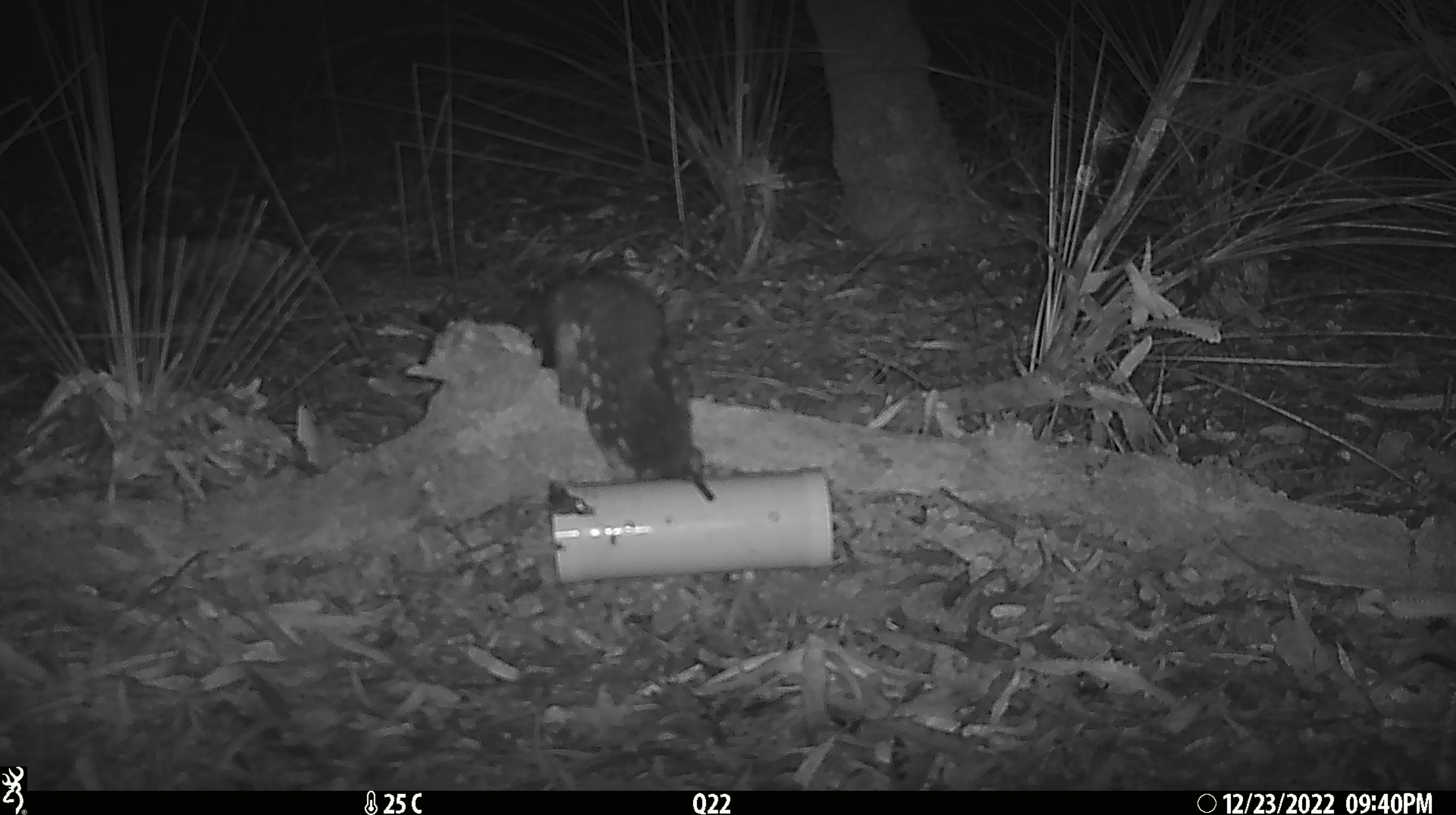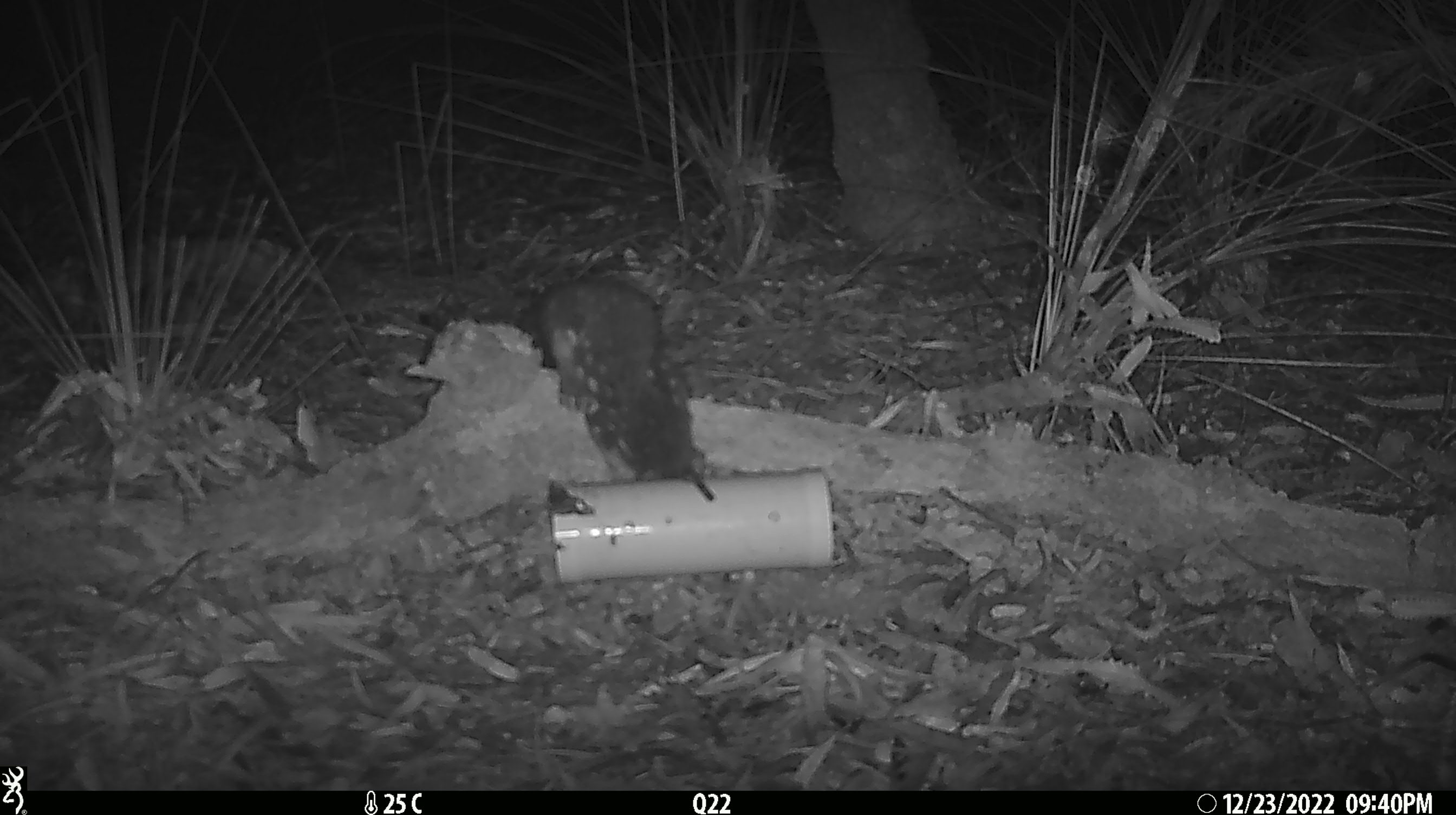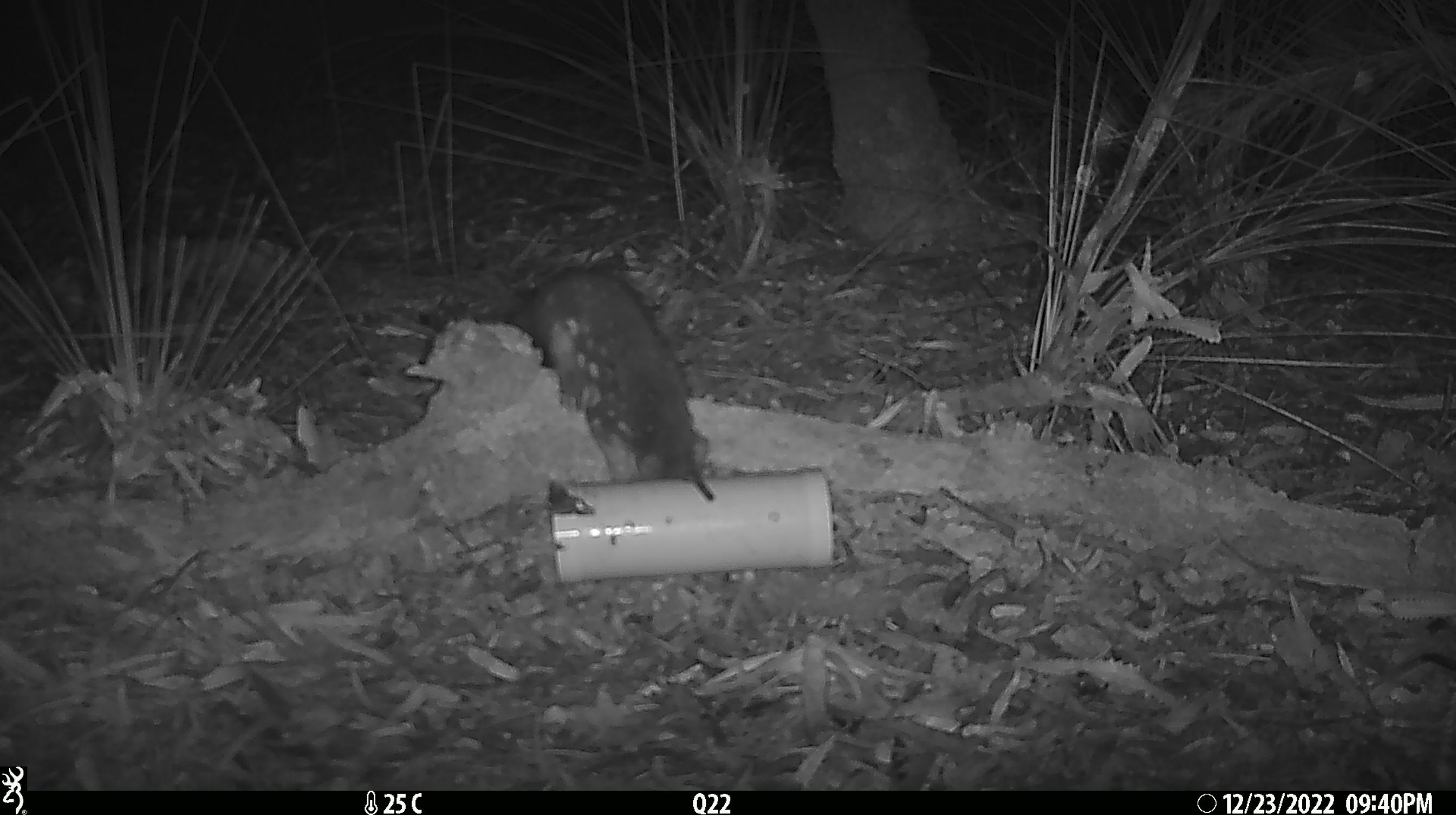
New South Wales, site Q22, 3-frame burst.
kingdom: Animalia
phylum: Chordata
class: Mammalia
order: Dasyuromorphia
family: Dasyuridae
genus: Dasyurus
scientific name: Dasyurus maculatus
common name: spotted-tailed quoll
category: quoll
Quoll (spotted-tailed quoll) (Dasyurus maculatus).